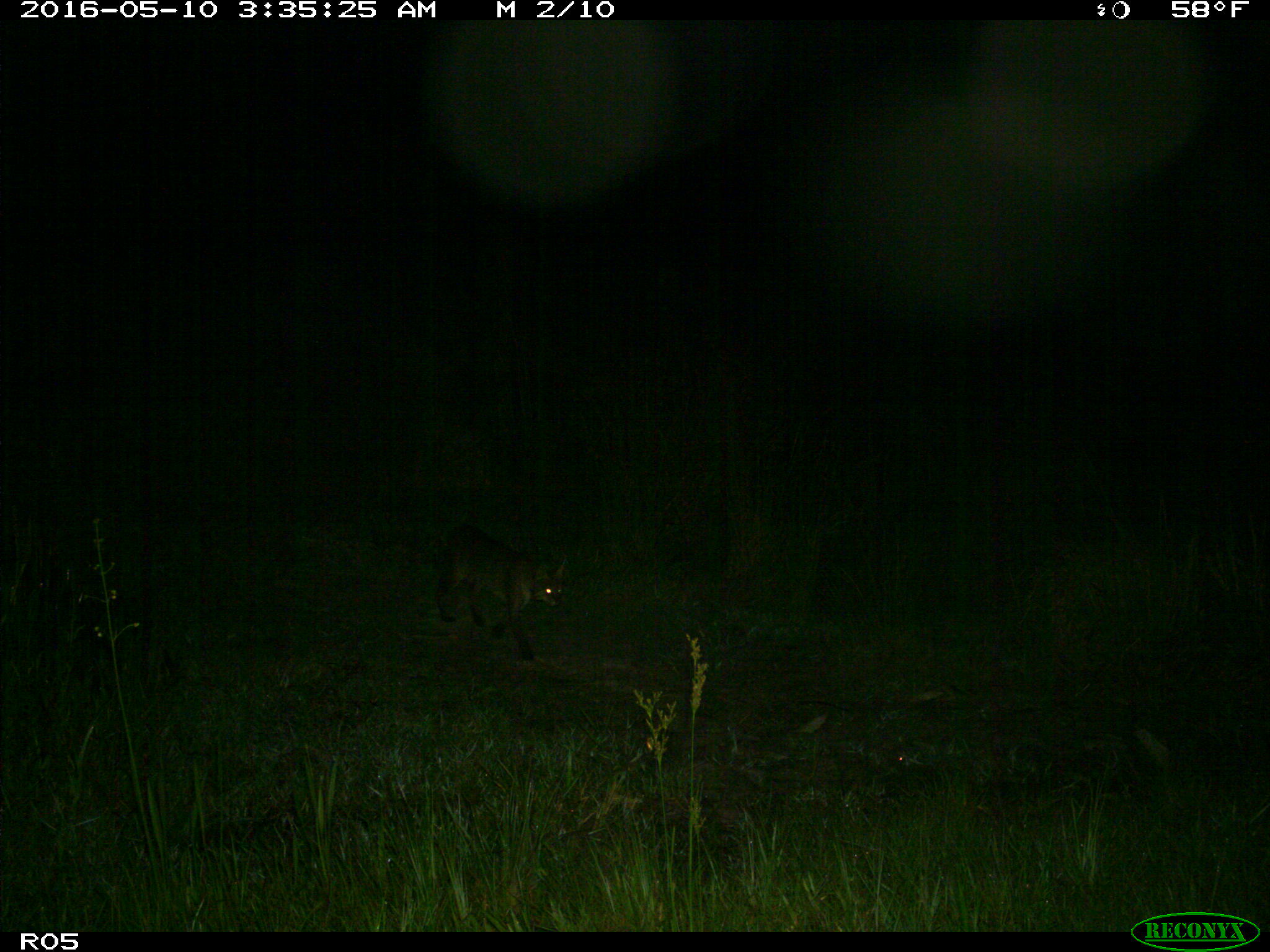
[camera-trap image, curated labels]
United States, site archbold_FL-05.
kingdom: Animalia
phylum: Chordata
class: Mammalia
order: Carnivora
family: Felidae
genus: Lynx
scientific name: Lynx rufus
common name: bobcat